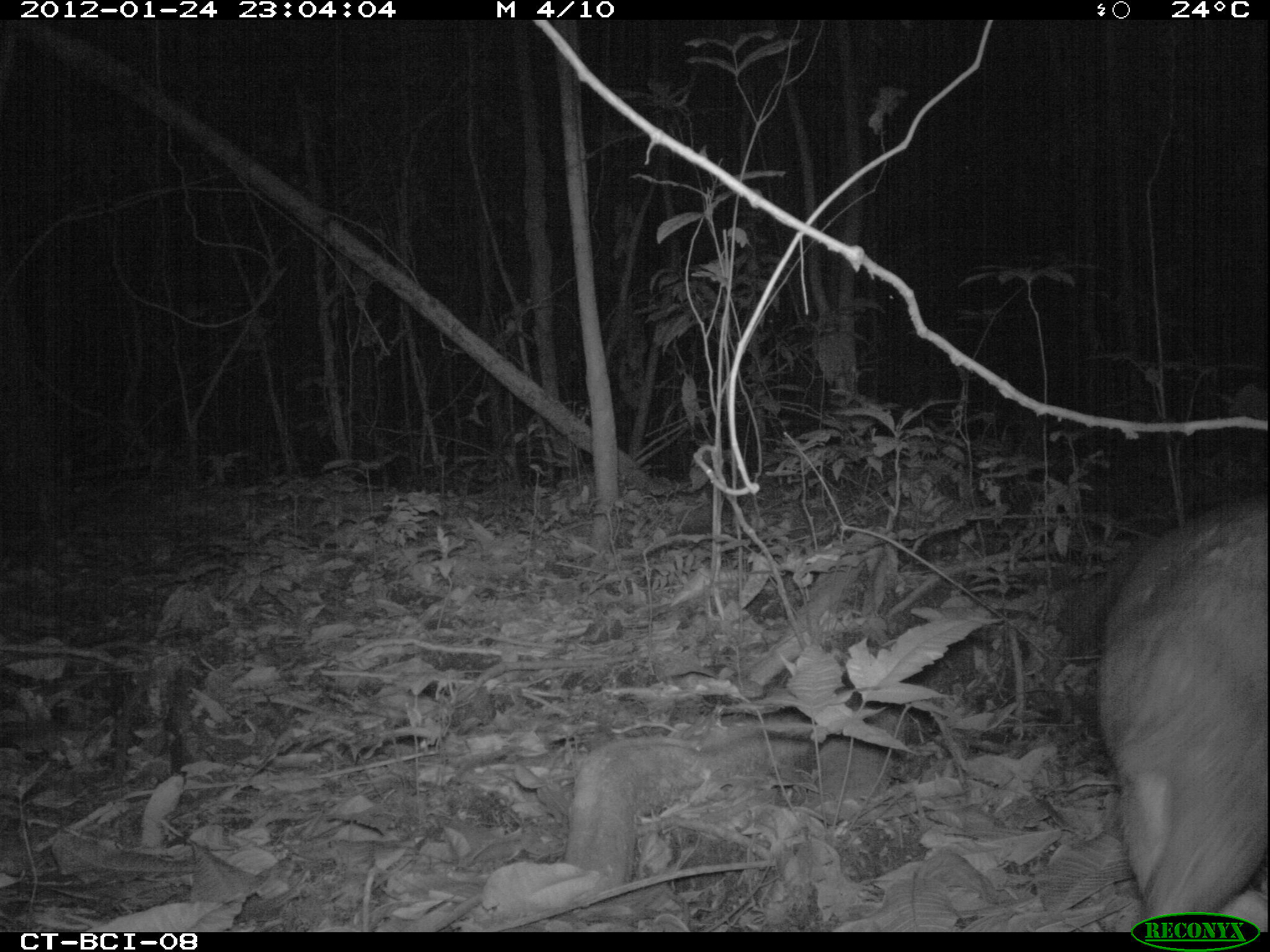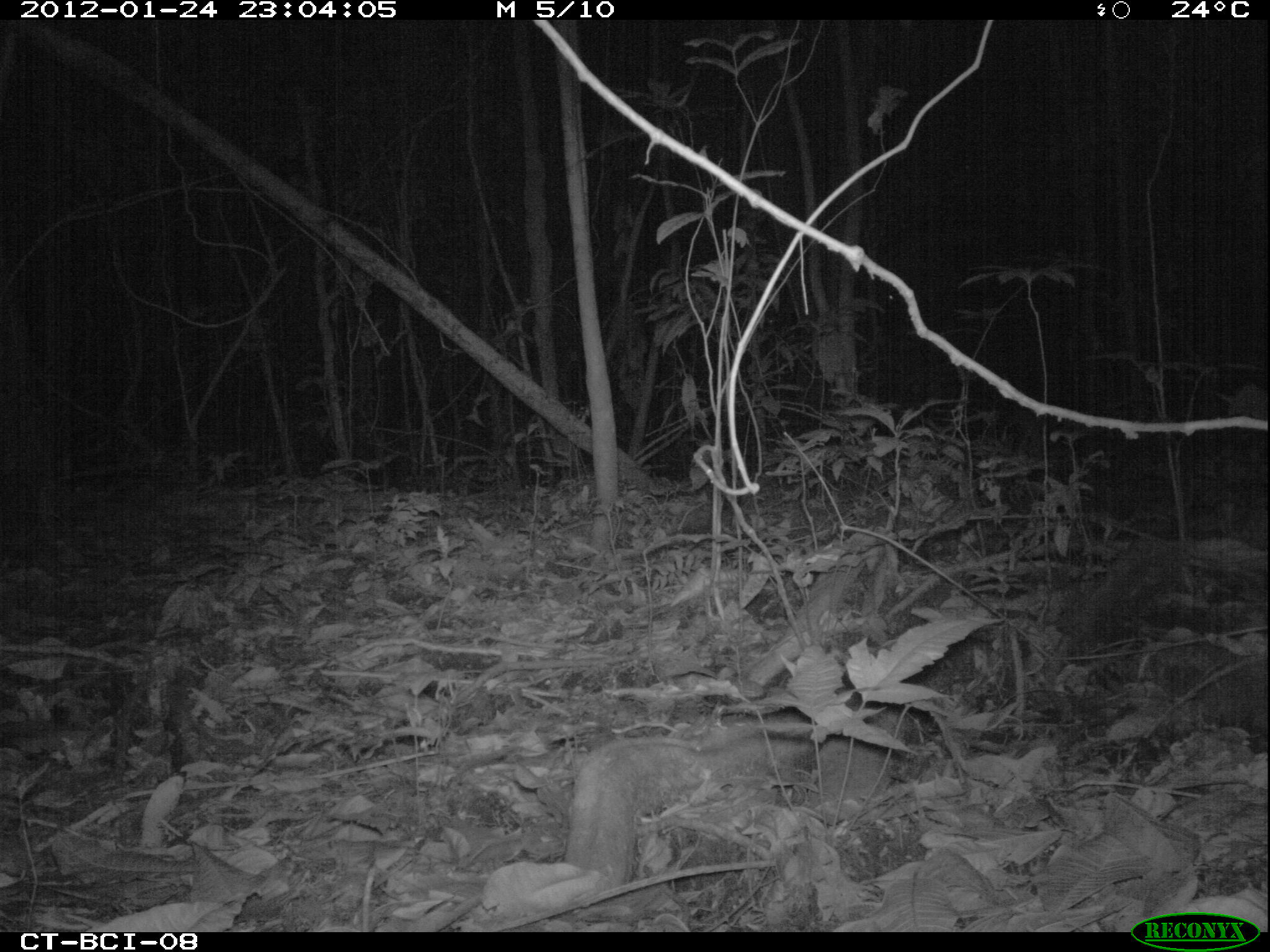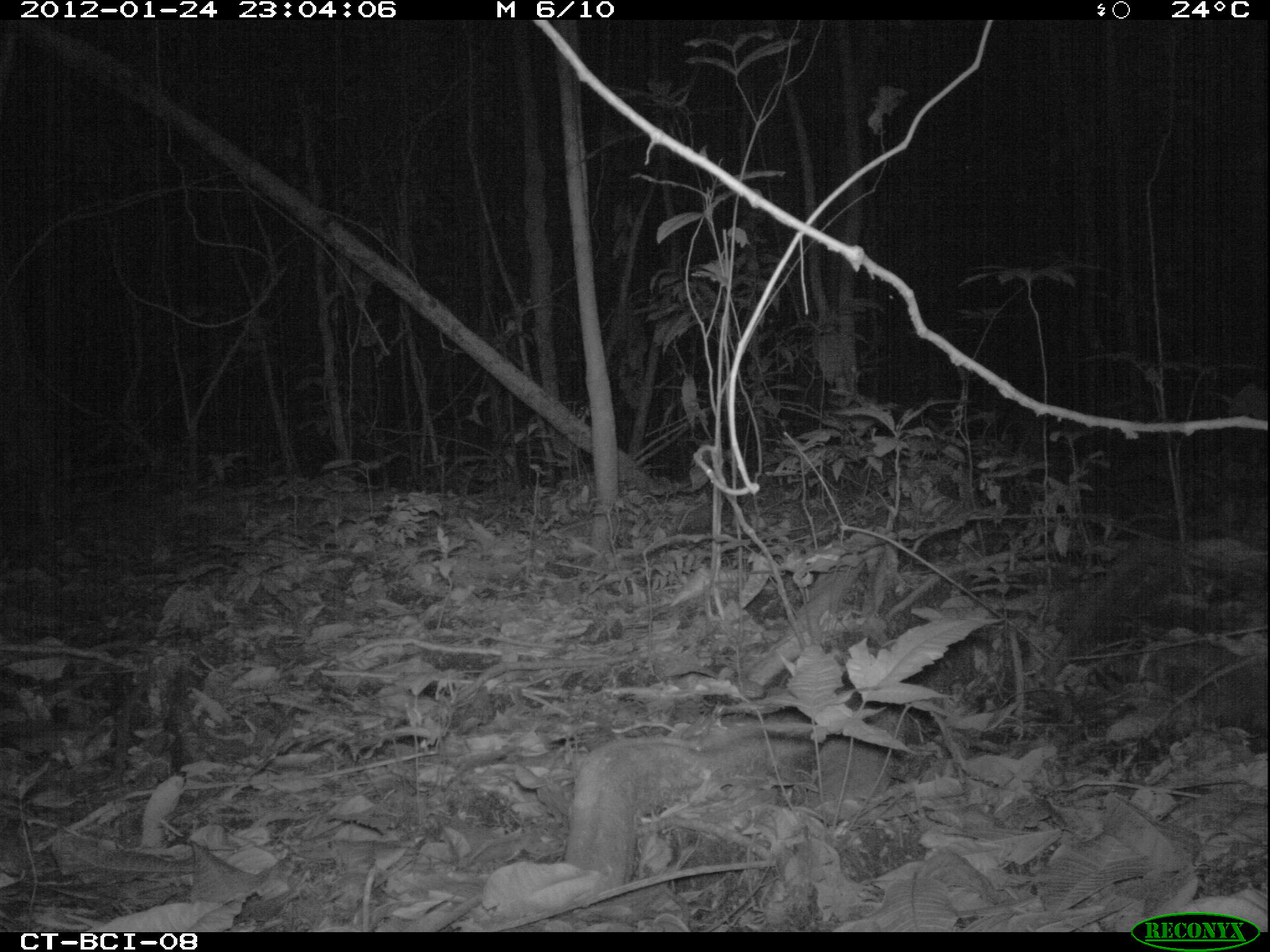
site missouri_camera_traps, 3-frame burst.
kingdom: Animalia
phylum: Chordata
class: Mammalia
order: Rodentia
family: Cuniculidae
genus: Cuniculus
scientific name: Cuniculus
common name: paca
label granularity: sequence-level